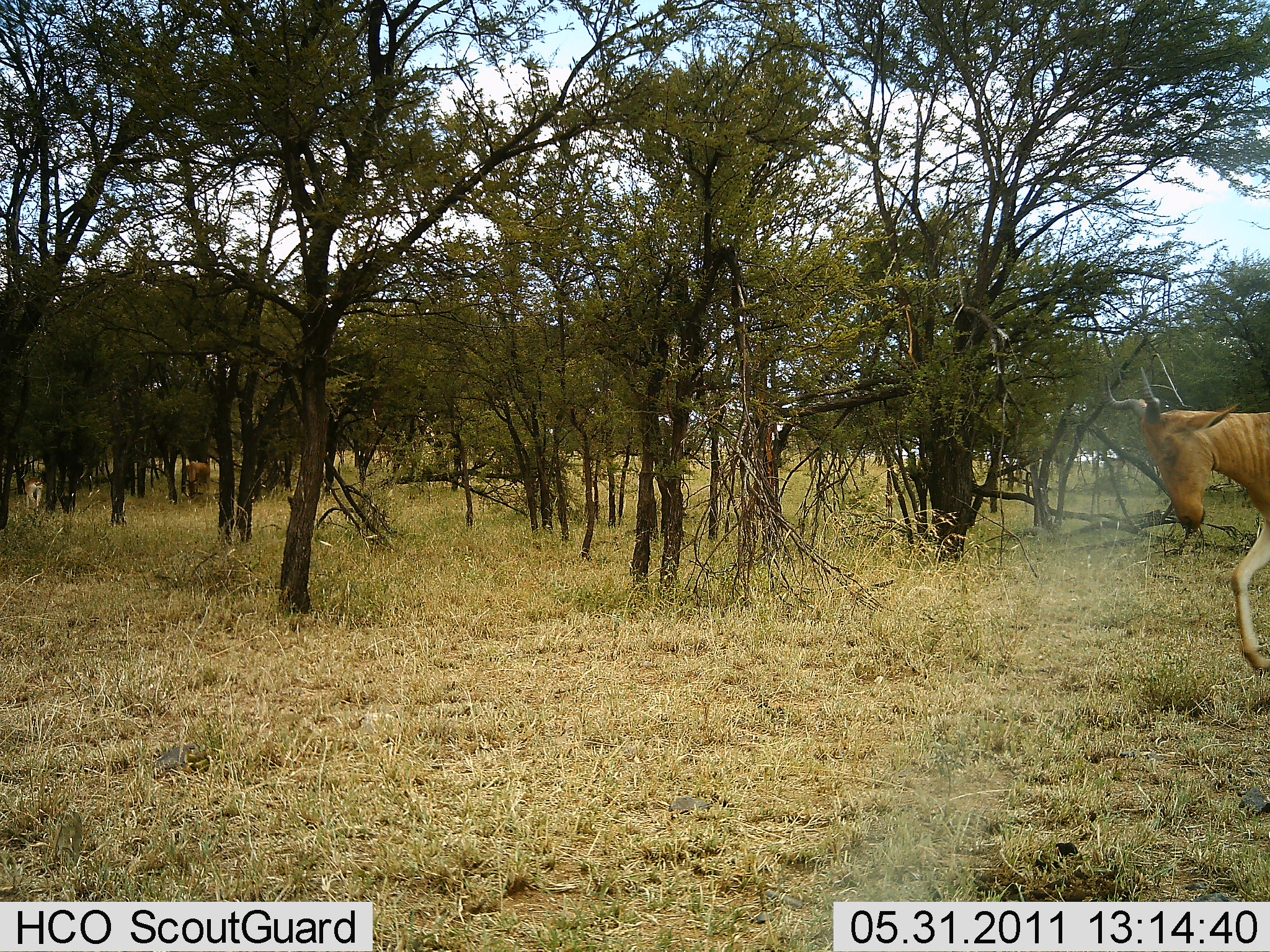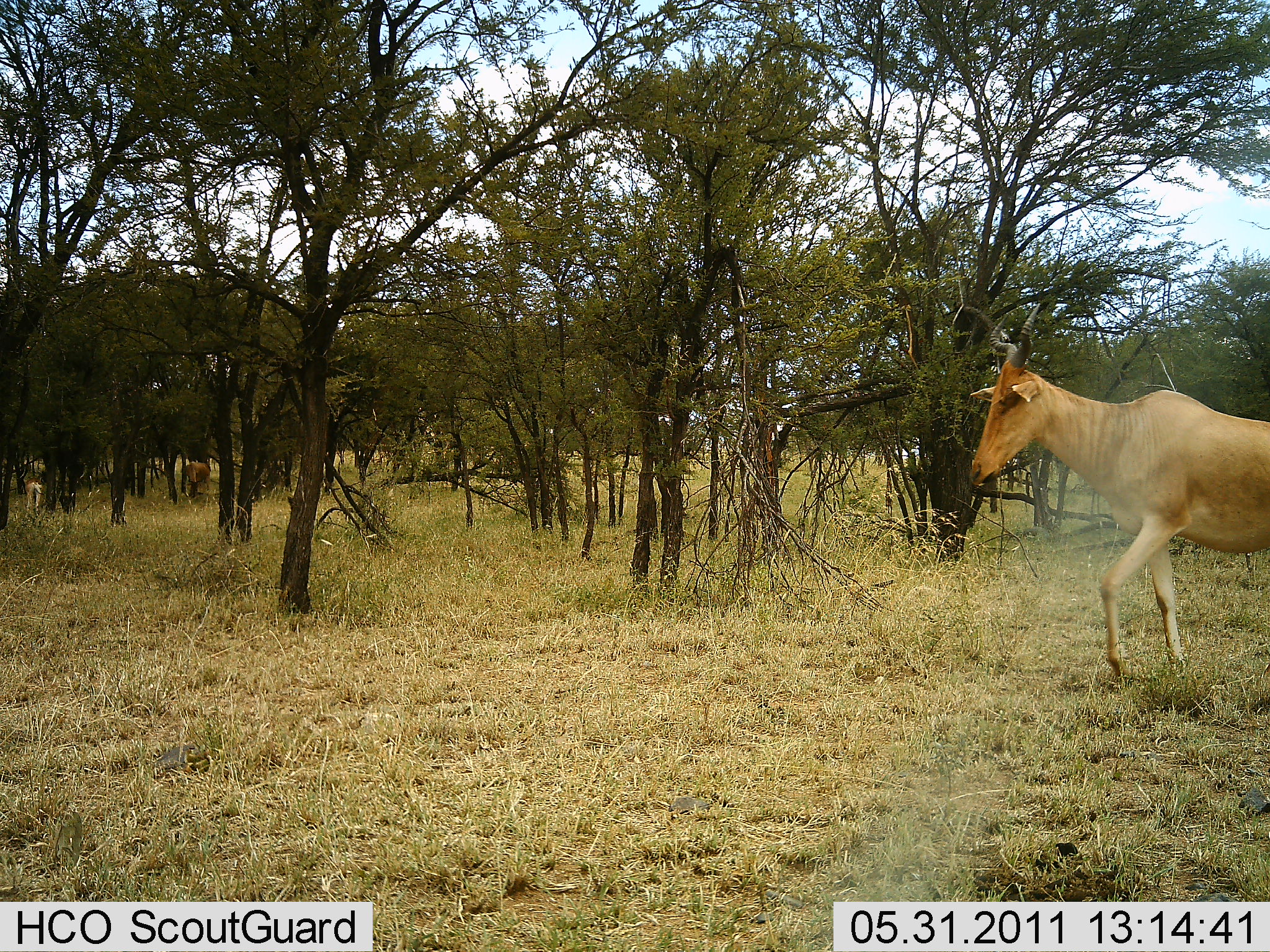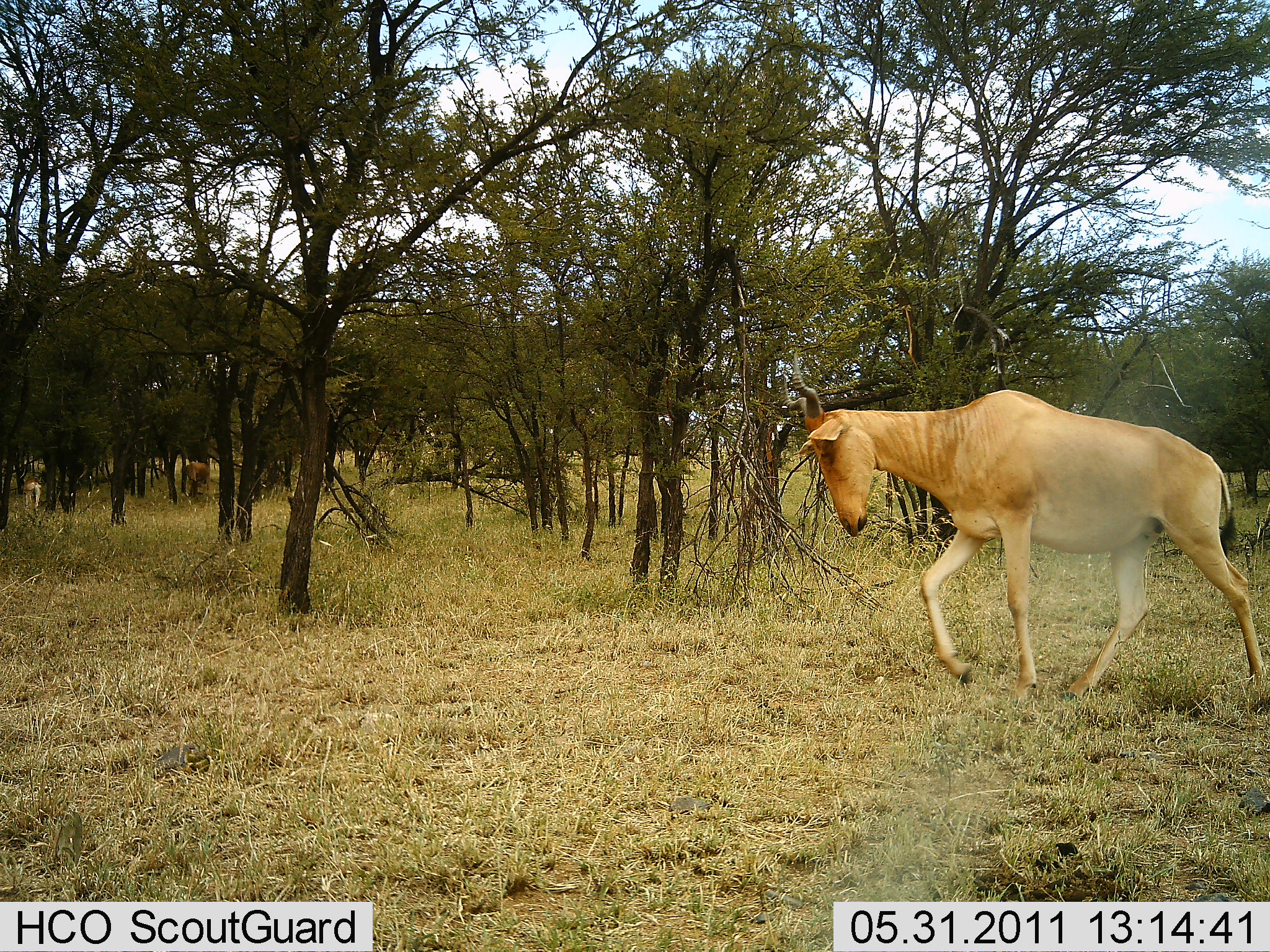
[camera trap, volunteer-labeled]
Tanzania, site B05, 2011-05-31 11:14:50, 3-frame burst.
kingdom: Animalia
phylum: Chordata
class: Mammalia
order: Artiodactyla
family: Bovidae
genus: Alcelaphus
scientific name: Alcelaphus buselaphus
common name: hartebeest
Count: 1.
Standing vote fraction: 23%.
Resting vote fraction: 0%.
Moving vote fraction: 100%.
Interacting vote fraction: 0%.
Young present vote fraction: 0%.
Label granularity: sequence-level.